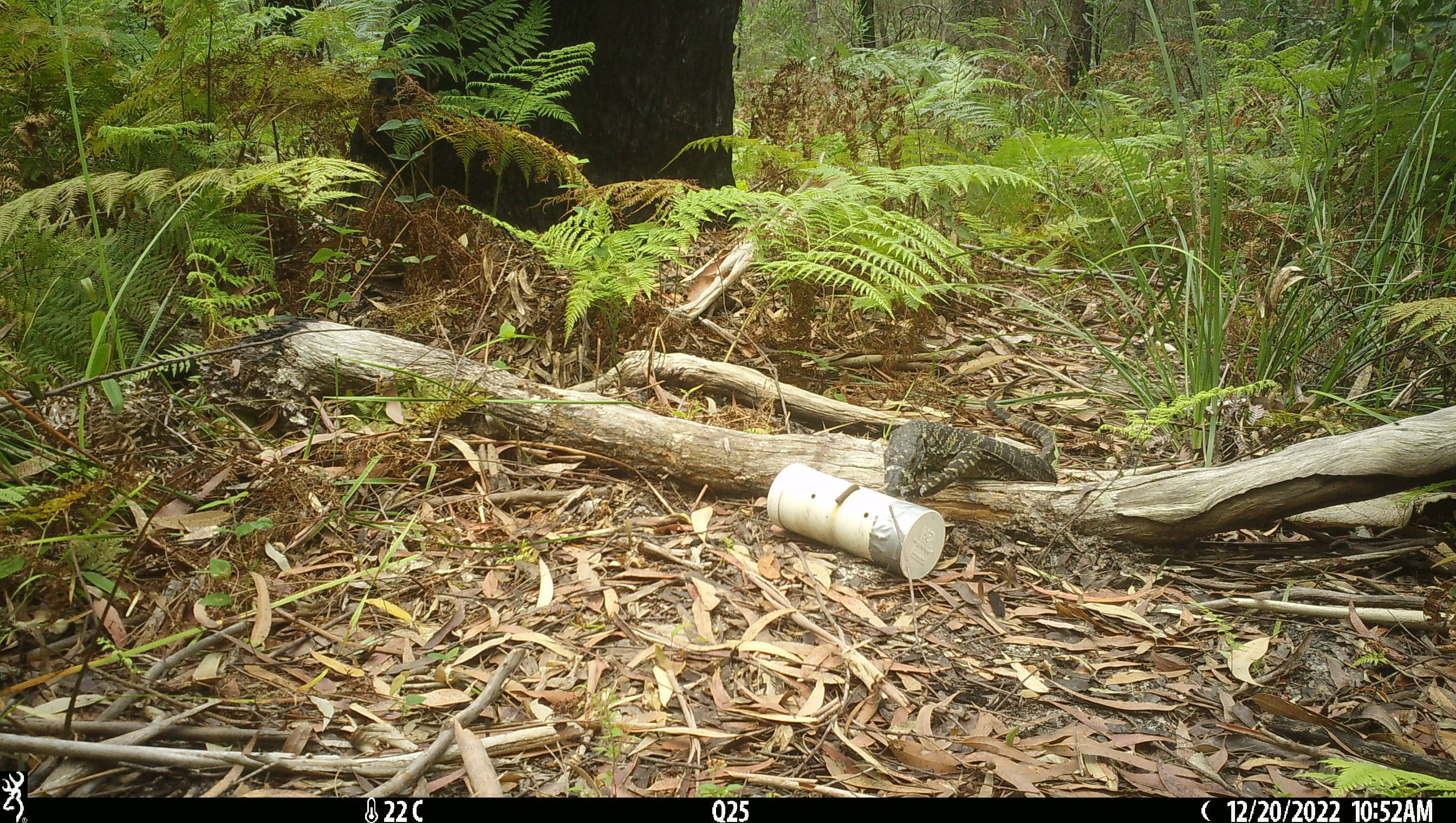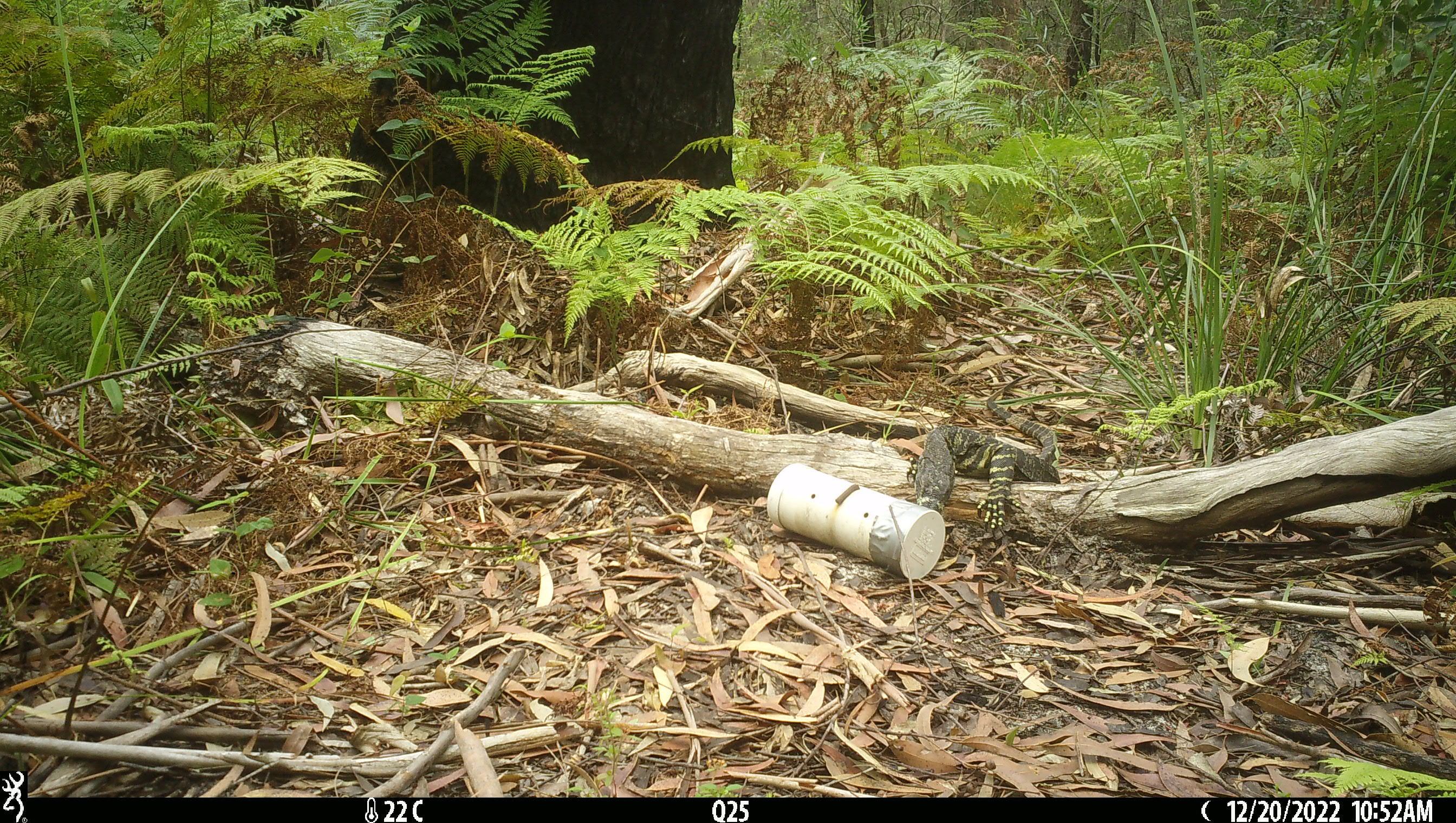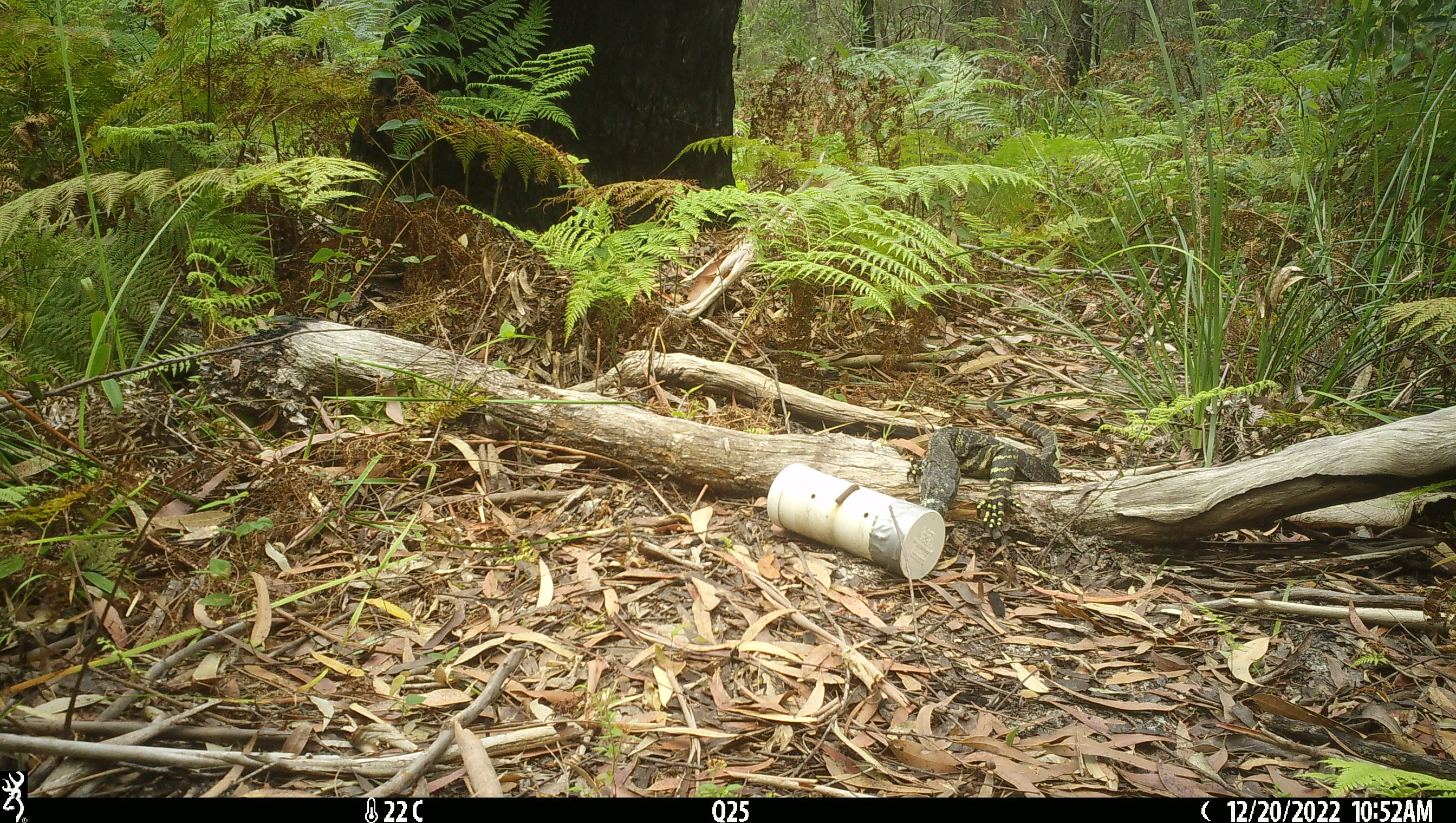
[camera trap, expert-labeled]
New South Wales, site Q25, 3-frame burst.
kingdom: Animalia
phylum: Chordata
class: Reptilia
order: Squamata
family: Varanidae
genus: Varanus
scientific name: Varanus varius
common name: lace monitor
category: goanna